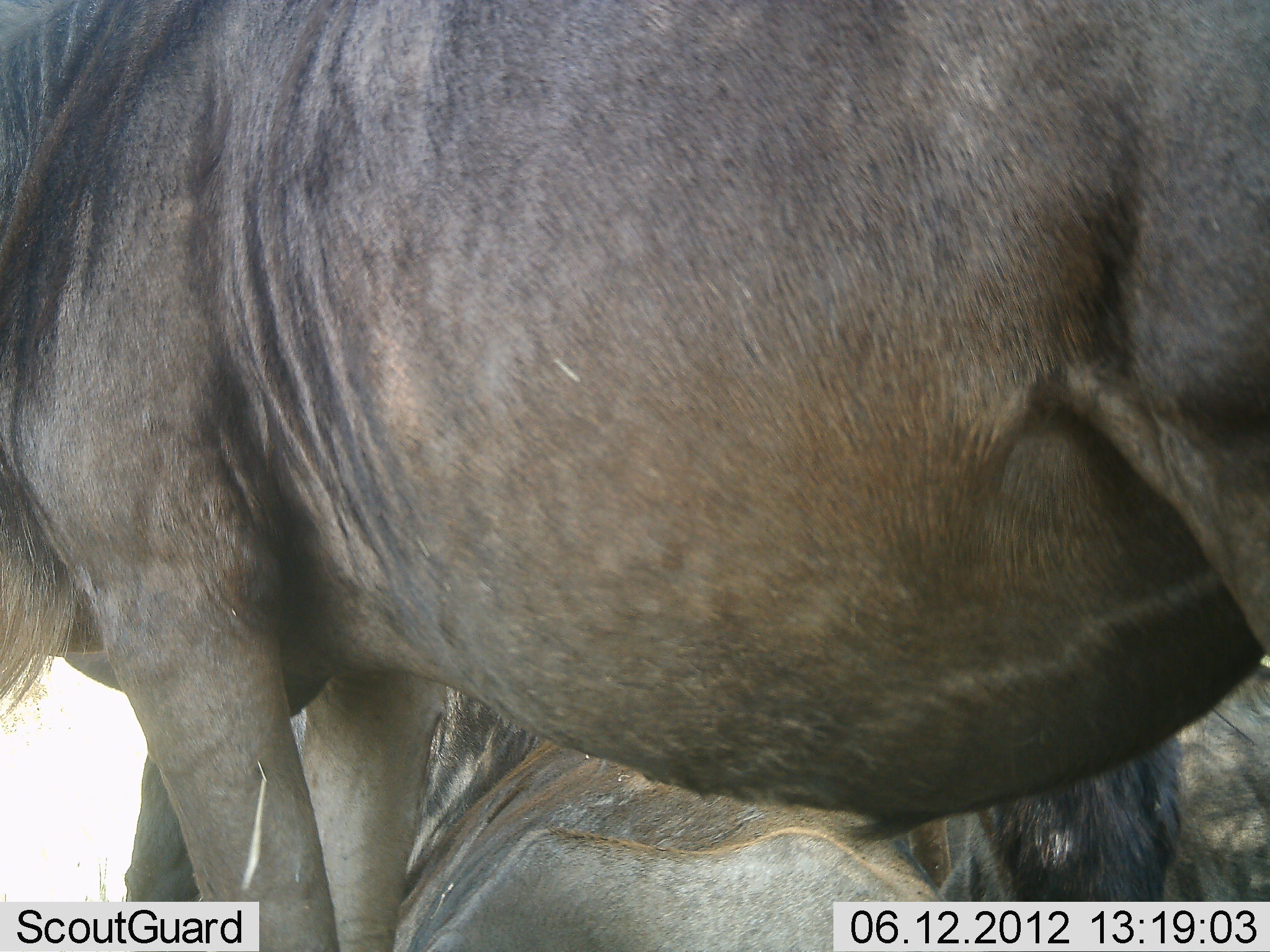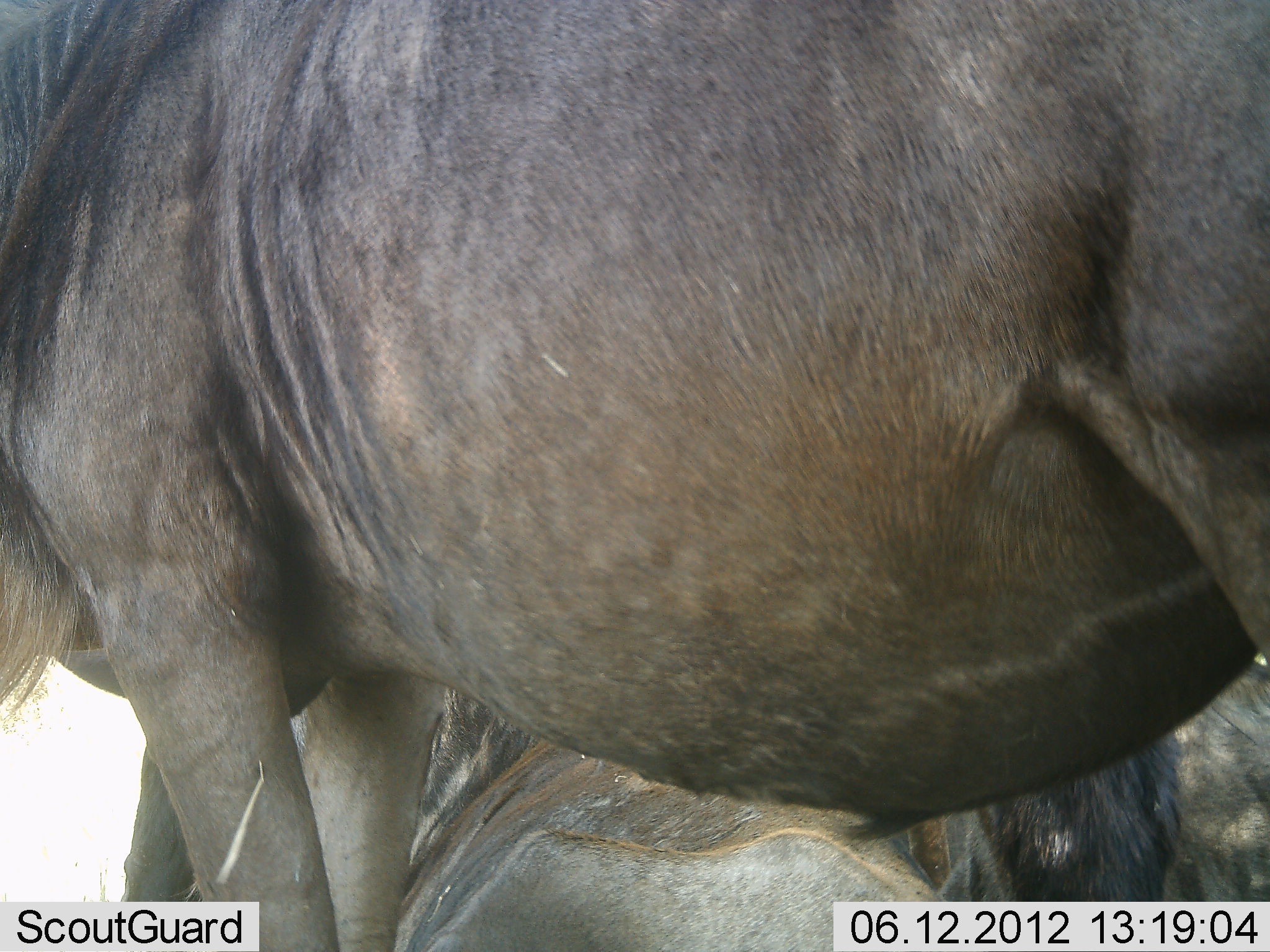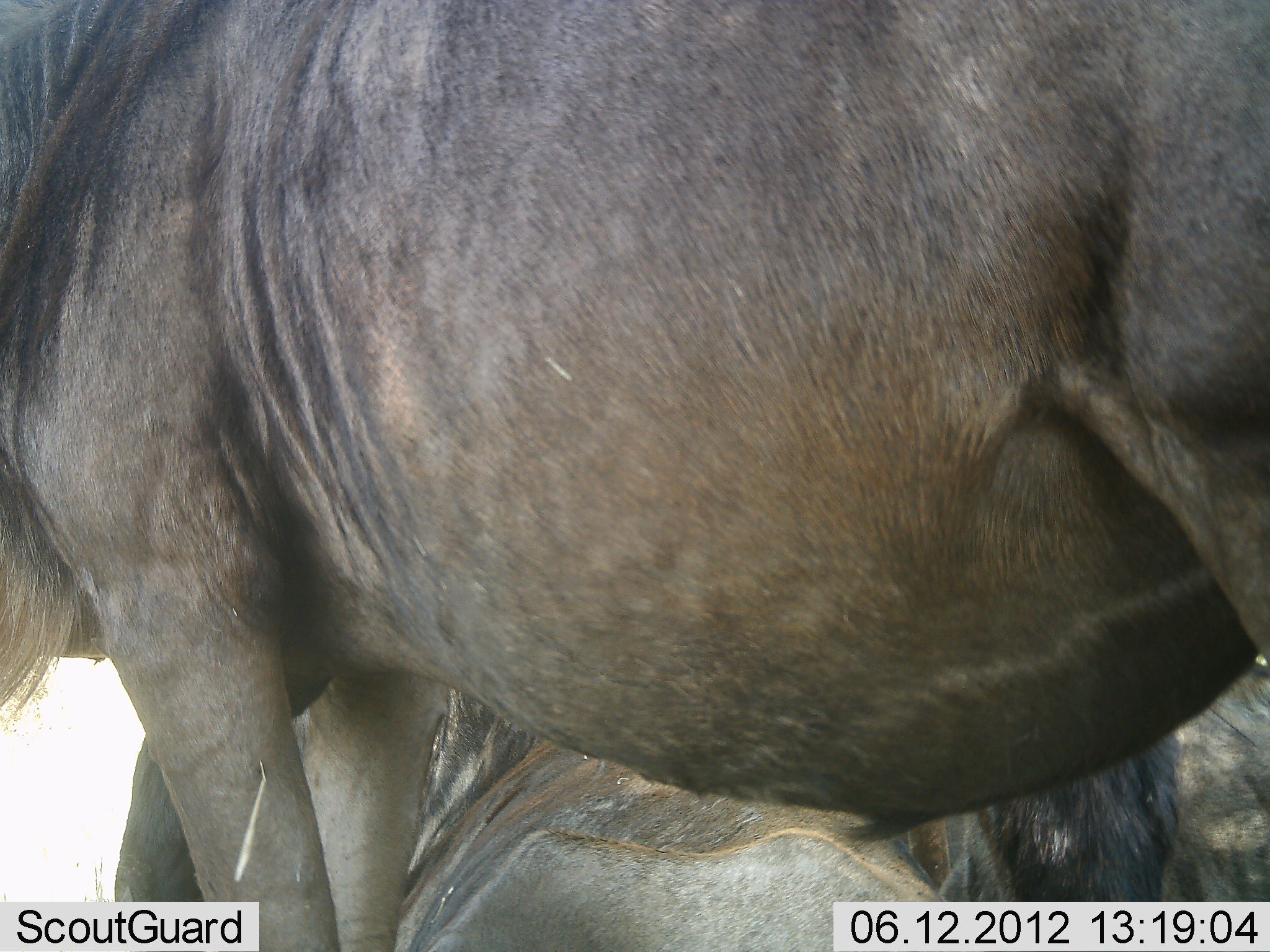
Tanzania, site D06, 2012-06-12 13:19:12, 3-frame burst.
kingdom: Animalia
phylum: Chordata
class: Mammalia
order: Artiodactyla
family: Bovidae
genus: Connochaetes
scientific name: Connochaetes taurinus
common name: blue wildebeest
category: wildebeest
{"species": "wildebeest (blue wildebeest) (Connochaetes taurinus)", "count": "2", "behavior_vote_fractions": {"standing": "90%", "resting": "70%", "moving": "0%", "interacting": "0%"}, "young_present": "0%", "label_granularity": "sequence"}